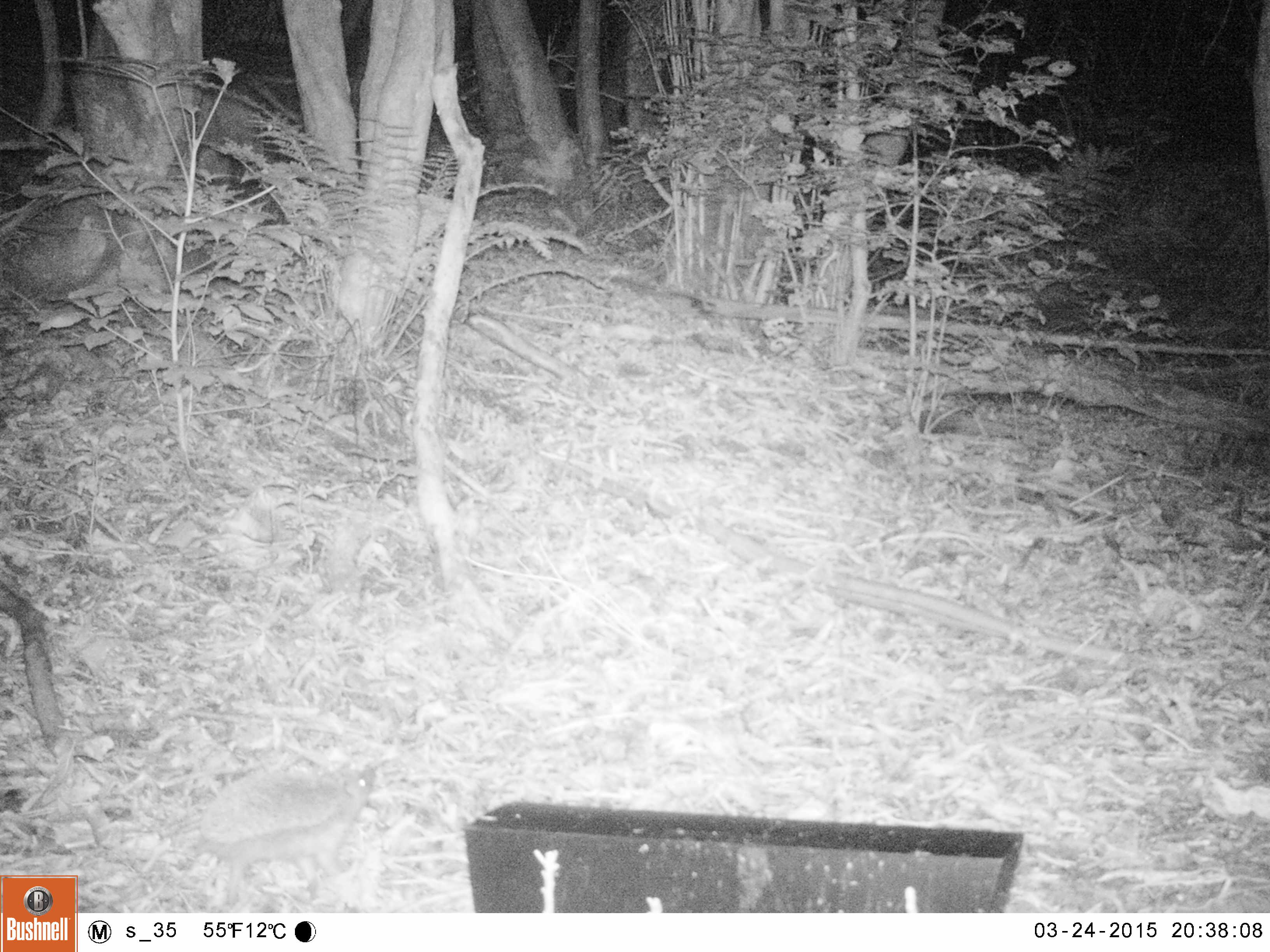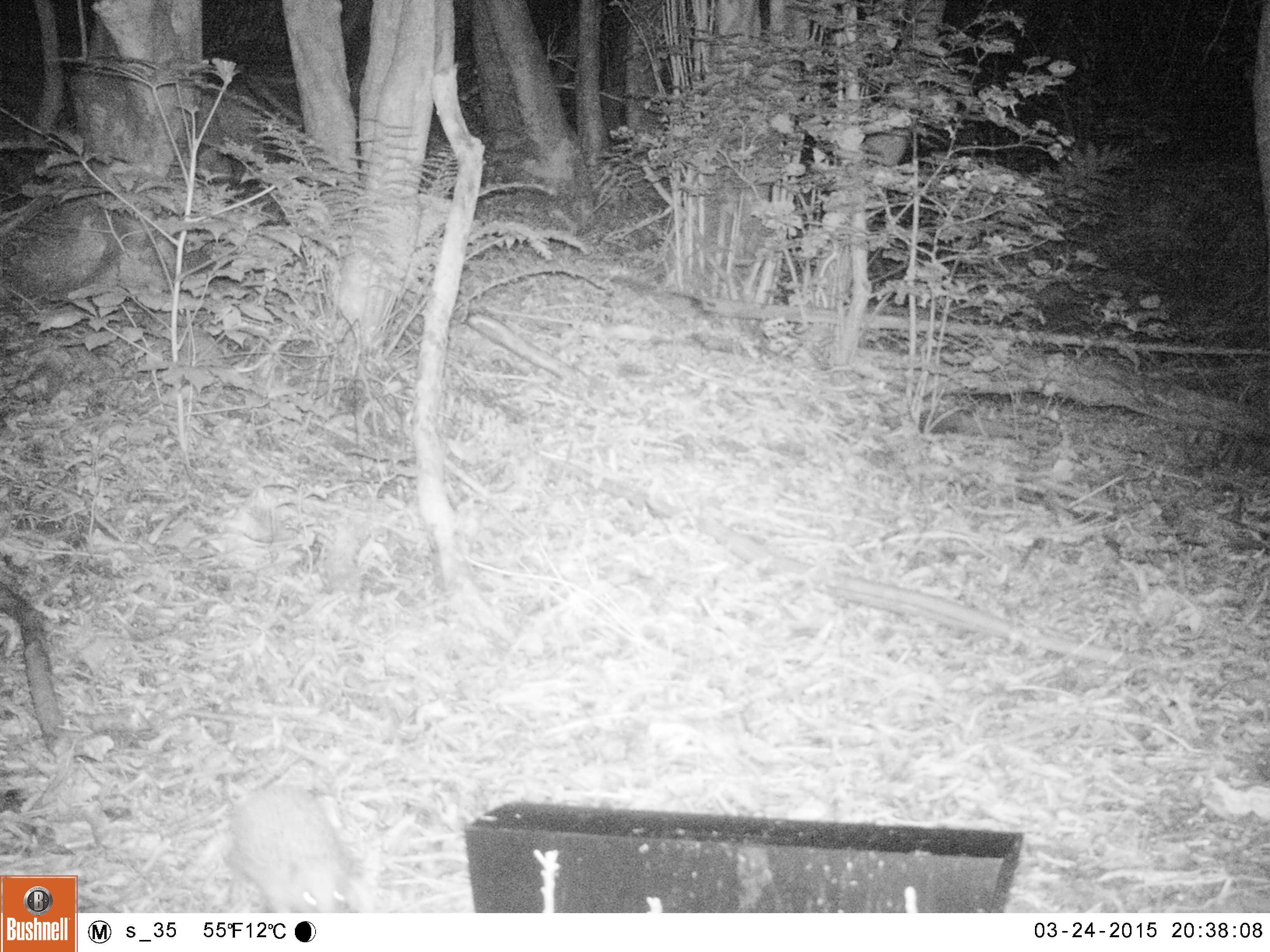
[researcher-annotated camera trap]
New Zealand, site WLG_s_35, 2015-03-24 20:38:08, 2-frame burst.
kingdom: Animalia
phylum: Chordata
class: Mammalia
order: Eulipotyphla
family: Erinaceidae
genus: Erinaceus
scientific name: Erinaceus europaeus europaeus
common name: european hedgehog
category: hedgehog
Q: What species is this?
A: Hedgehog (european hedgehog) (Erinaceus europaeus europaeus).